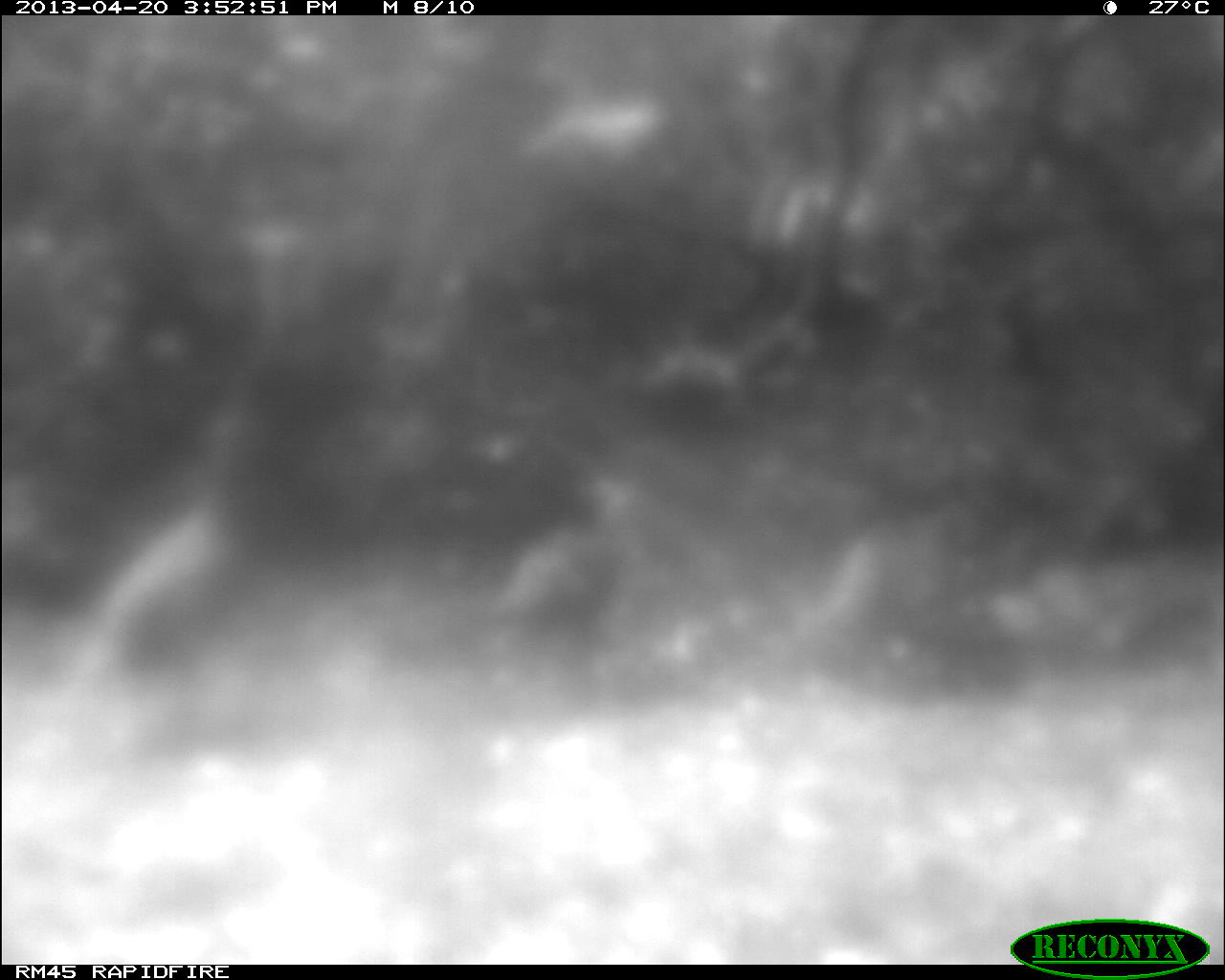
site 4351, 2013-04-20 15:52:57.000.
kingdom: Animalia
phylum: Chordata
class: Aves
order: Galliformes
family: Phasianidae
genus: Meleagris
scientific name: Meleagris ocellata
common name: ocellated turkey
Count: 3.